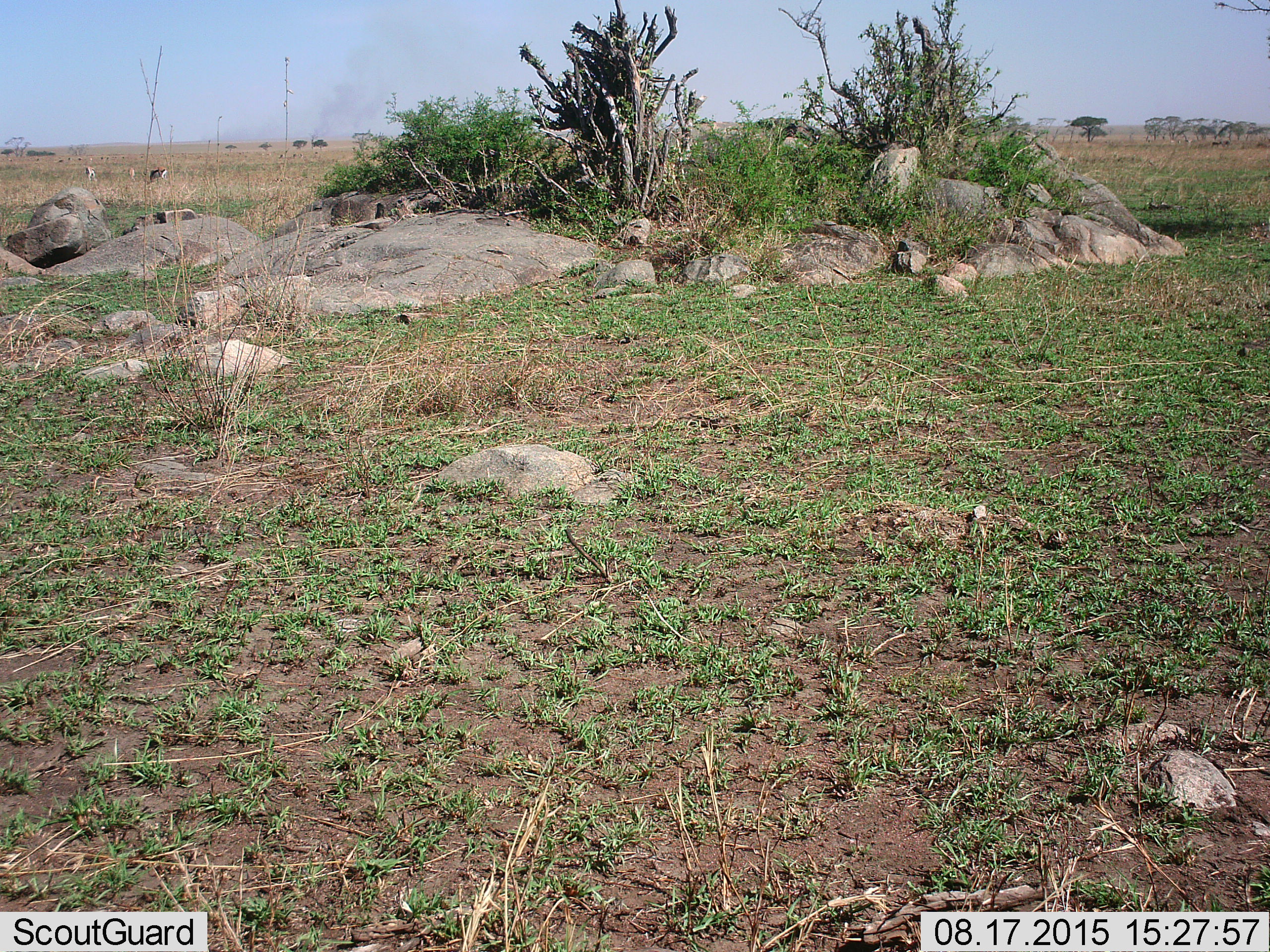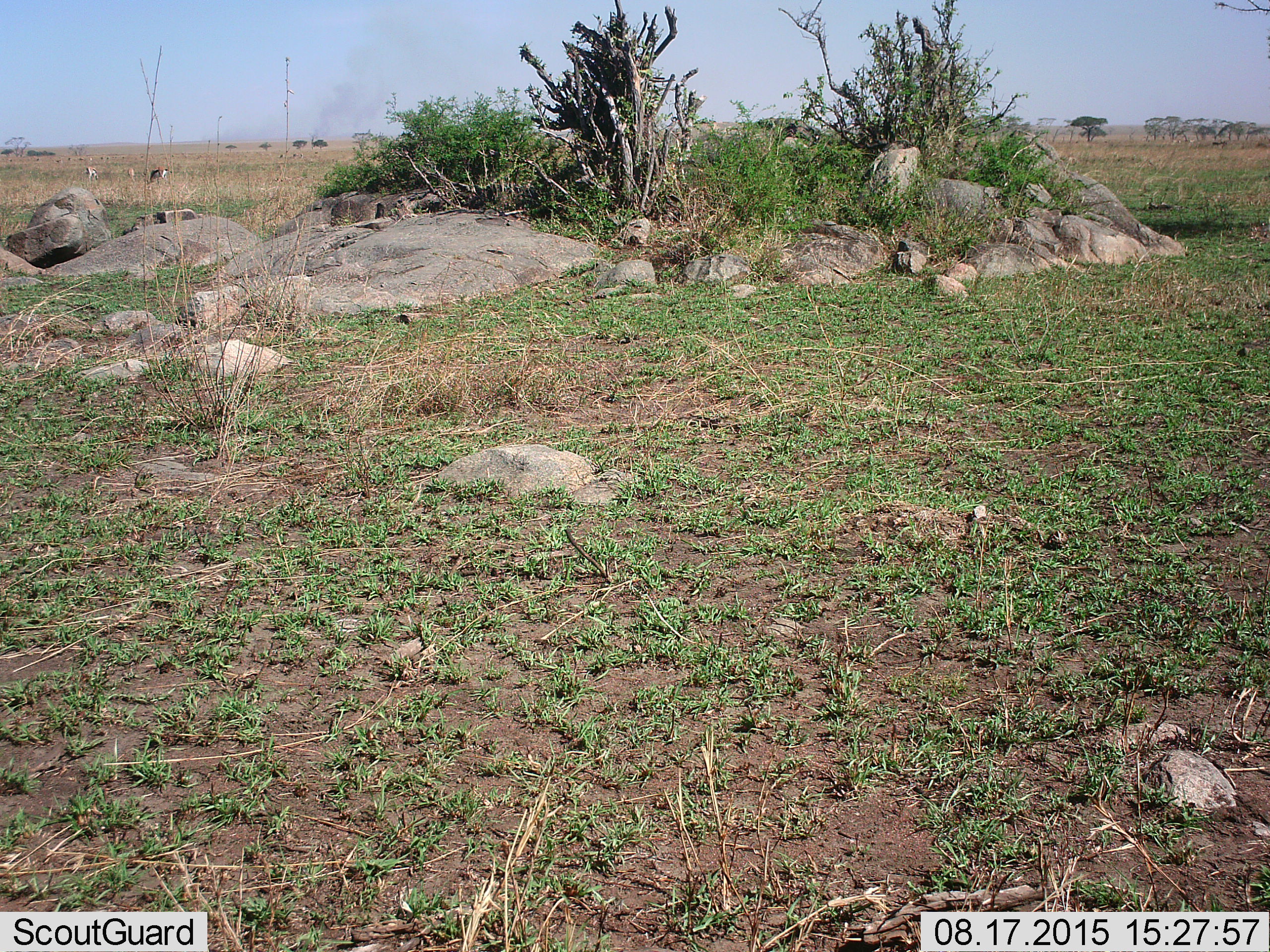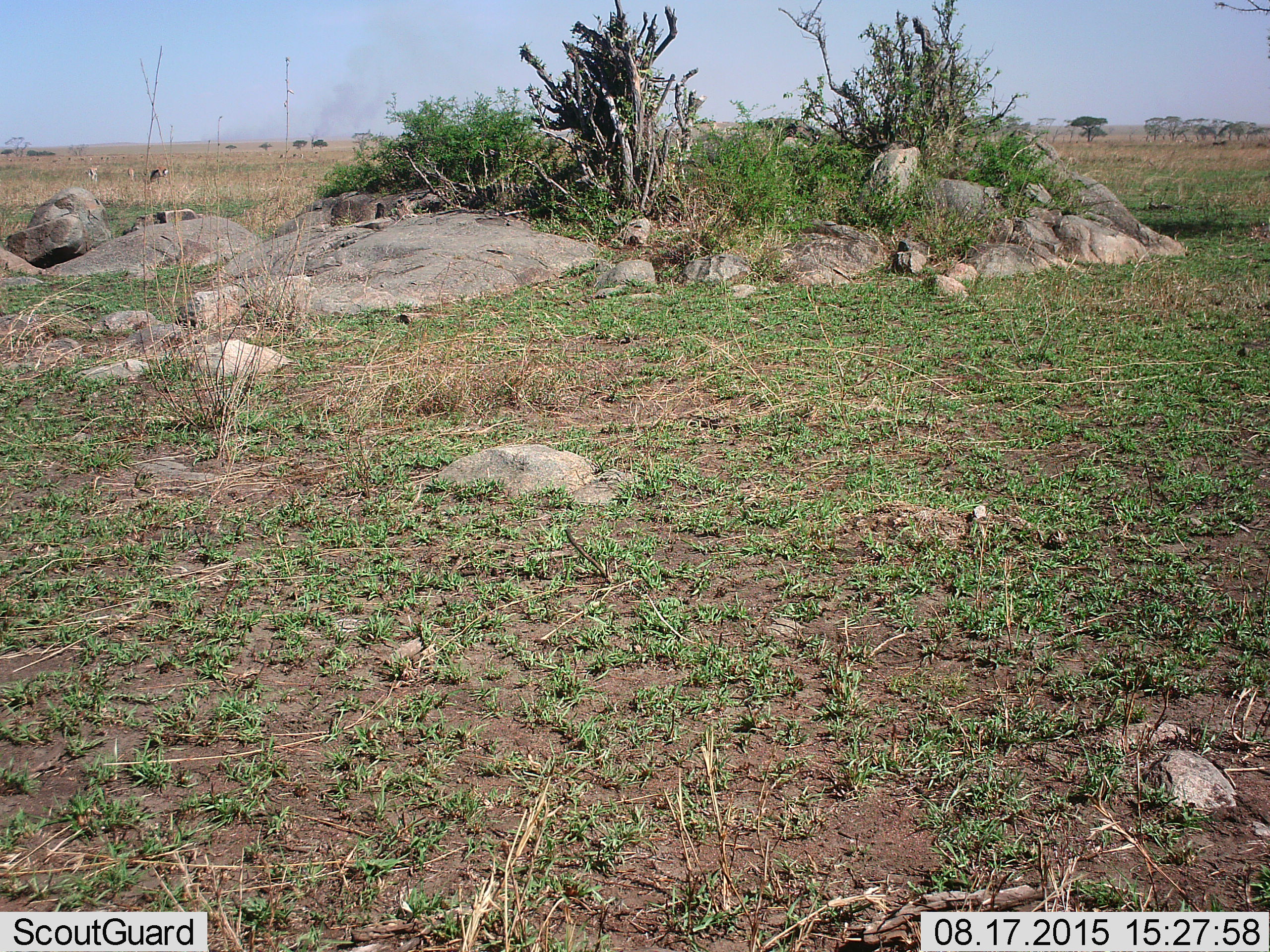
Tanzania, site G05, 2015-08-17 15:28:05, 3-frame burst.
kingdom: Animalia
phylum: Chordata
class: Mammalia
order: Artiodactyla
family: Bovidae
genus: Eudorcas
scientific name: Eudorcas thomsonii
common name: thomson's gazelle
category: gazellethomsons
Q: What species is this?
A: Gazellethomsons (thomson's gazelle) (Eudorcas thomsonii).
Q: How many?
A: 11-50.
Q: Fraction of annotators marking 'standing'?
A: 58%.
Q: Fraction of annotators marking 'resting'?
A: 0%.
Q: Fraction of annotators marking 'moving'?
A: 50%.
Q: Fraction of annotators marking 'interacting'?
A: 0%.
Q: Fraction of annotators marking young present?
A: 0%.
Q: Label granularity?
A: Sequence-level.